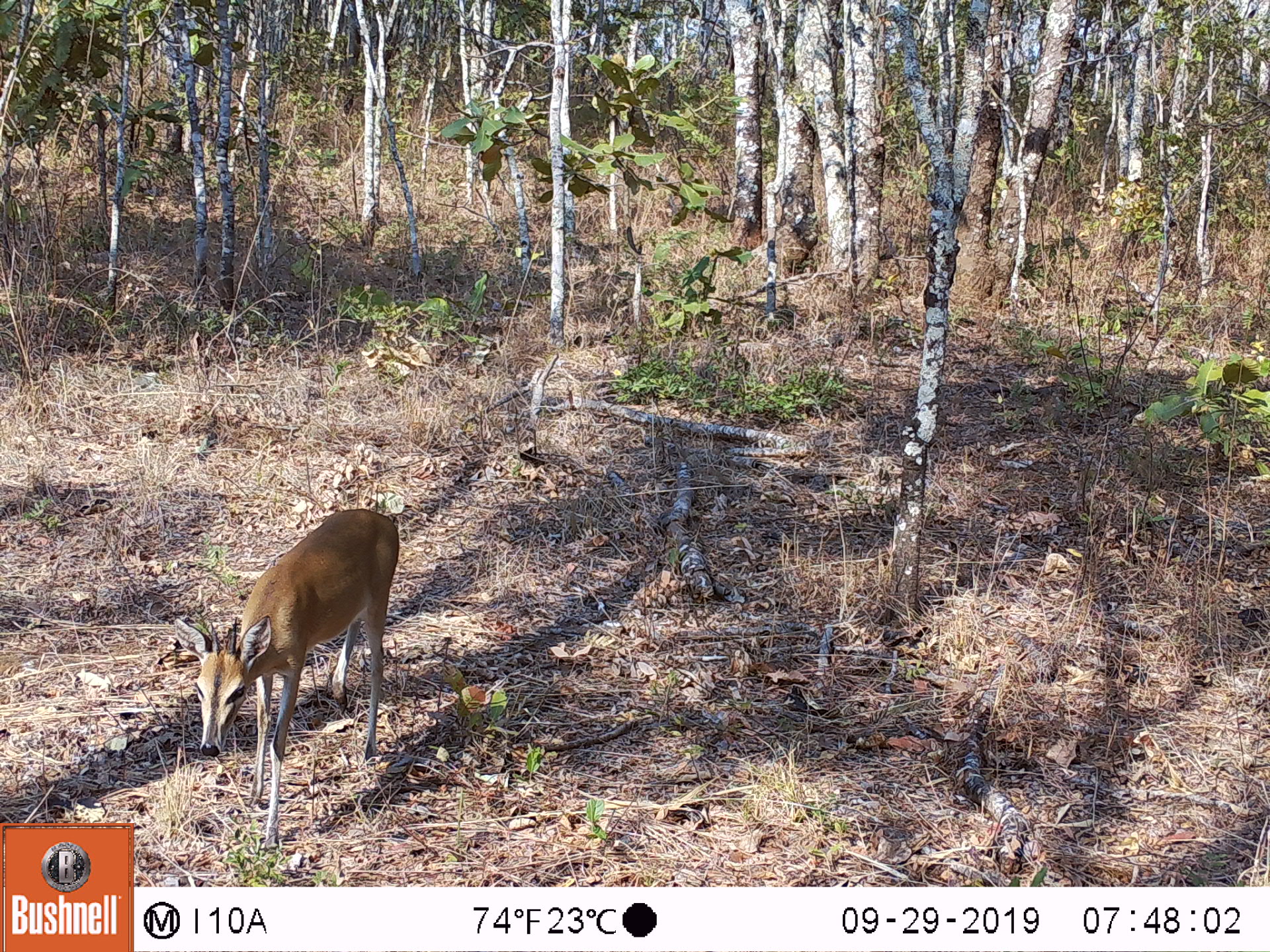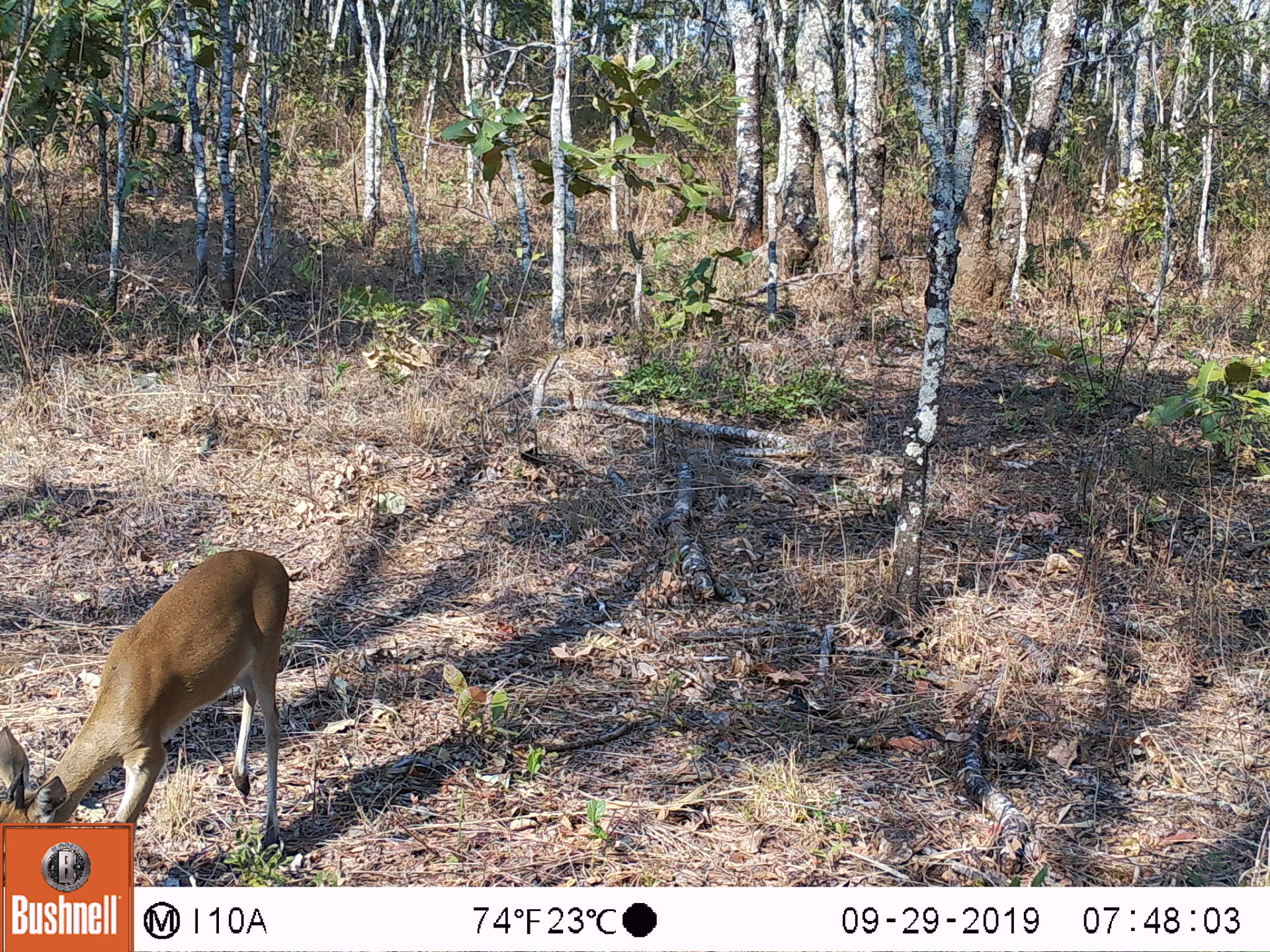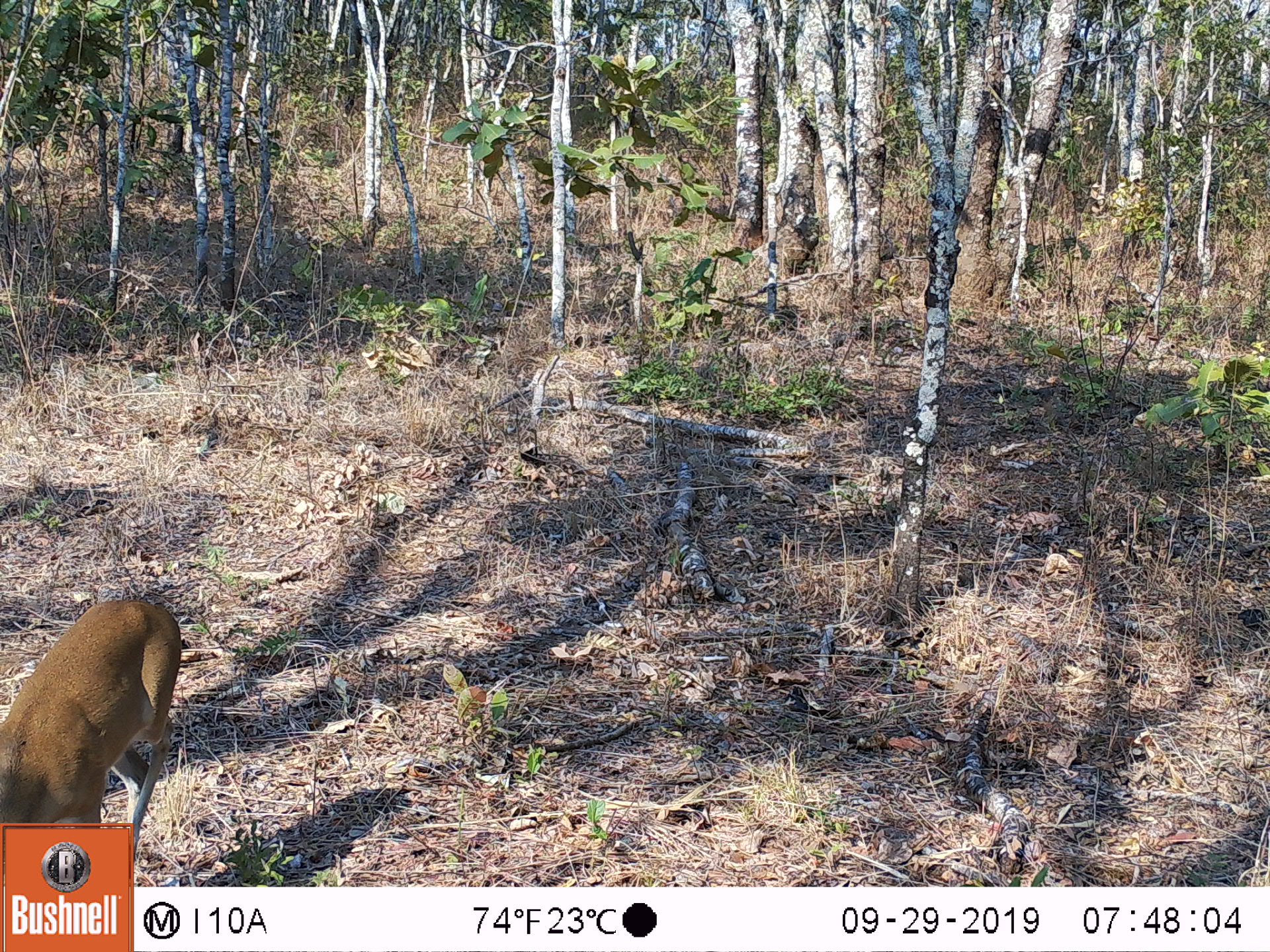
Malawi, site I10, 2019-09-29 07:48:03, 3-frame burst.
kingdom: Animalia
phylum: Chordata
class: Mammalia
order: Artiodactyla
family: Bovidae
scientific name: Antilopinae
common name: small antelope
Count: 1.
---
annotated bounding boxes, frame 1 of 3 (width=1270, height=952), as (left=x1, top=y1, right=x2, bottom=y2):
small antelope: (left=164, top=495, right=405, bottom=858)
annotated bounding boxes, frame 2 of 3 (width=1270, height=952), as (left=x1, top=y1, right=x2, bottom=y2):
small antelope: (left=0, top=544, right=293, bottom=818)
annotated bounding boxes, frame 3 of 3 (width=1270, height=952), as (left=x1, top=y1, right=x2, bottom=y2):
small antelope: (left=0, top=593, right=183, bottom=818)